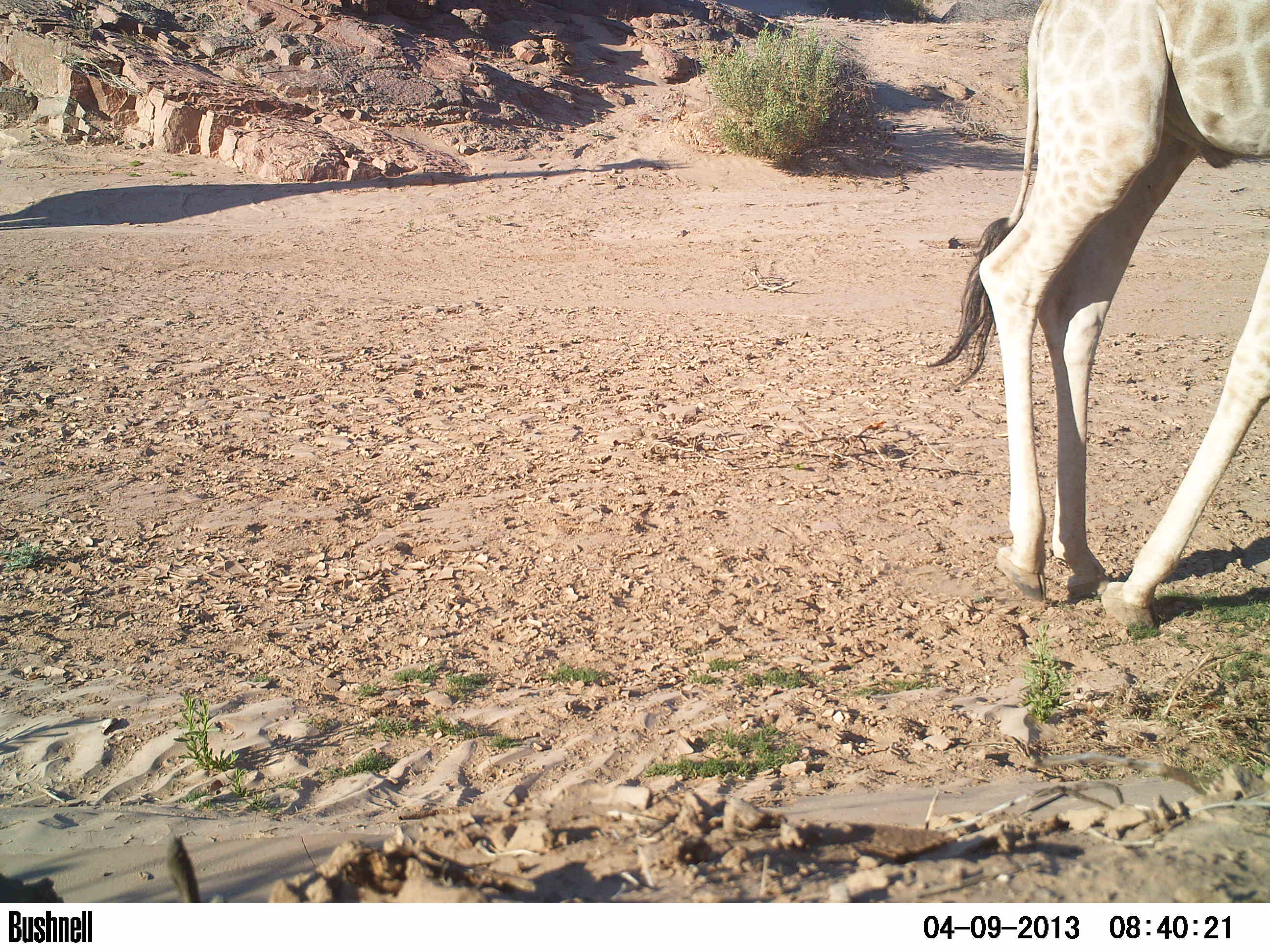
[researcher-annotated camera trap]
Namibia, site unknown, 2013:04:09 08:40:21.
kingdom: Animalia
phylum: Chordata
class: Mammalia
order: Artiodactyla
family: Giraffidae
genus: Giraffa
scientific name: Giraffa camelopardalis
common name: giraffe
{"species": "Giraffa camelopardalis (giraffe)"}